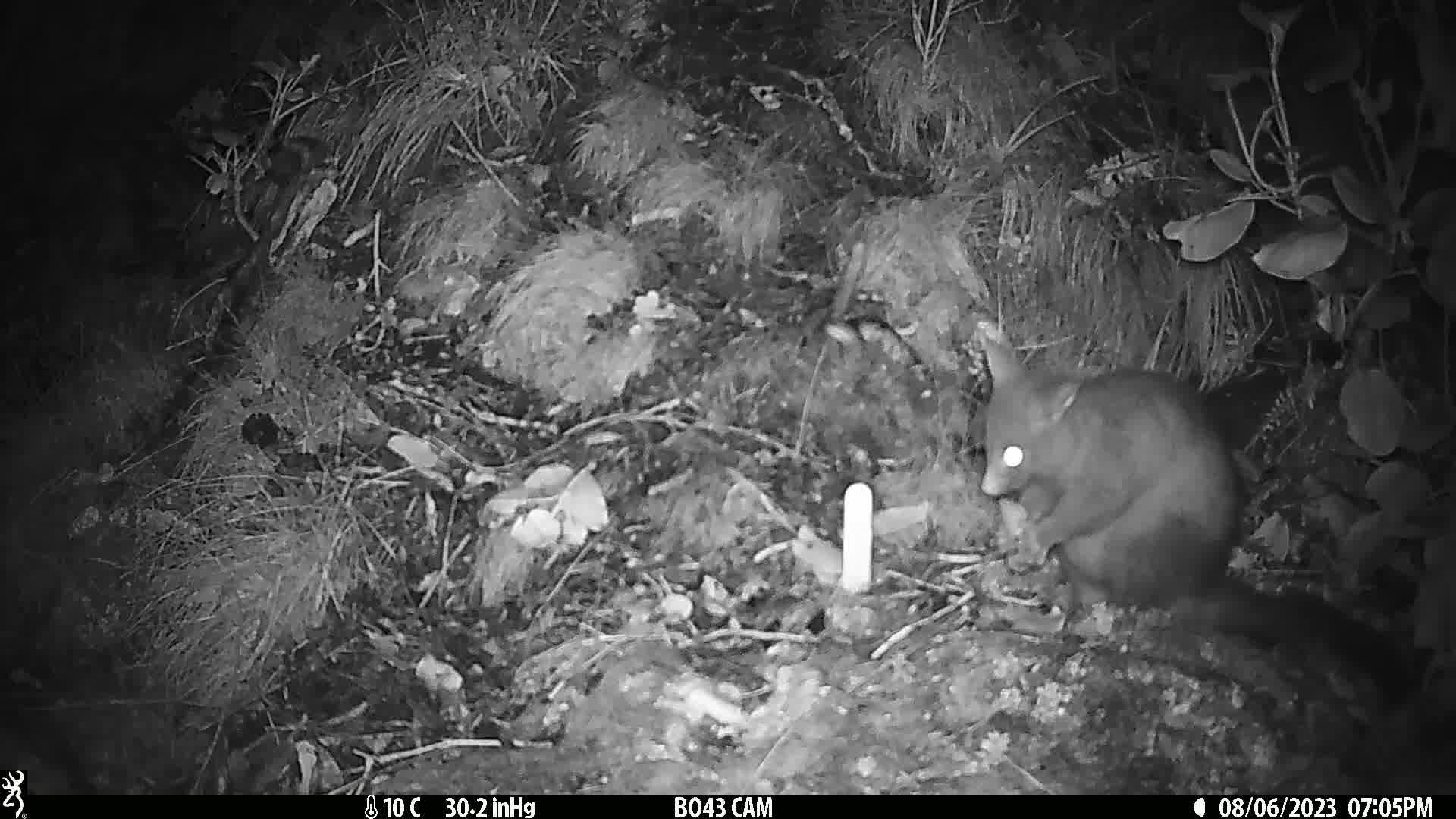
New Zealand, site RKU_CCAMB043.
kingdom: Animalia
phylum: Chordata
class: Mammalia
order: Diprotodontia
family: Phalangeridae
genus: Trichosurus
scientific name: Trichosurus vulpecula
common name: common brushtail possum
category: possum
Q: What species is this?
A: Possum (common brushtail possum) (Trichosurus vulpecula).